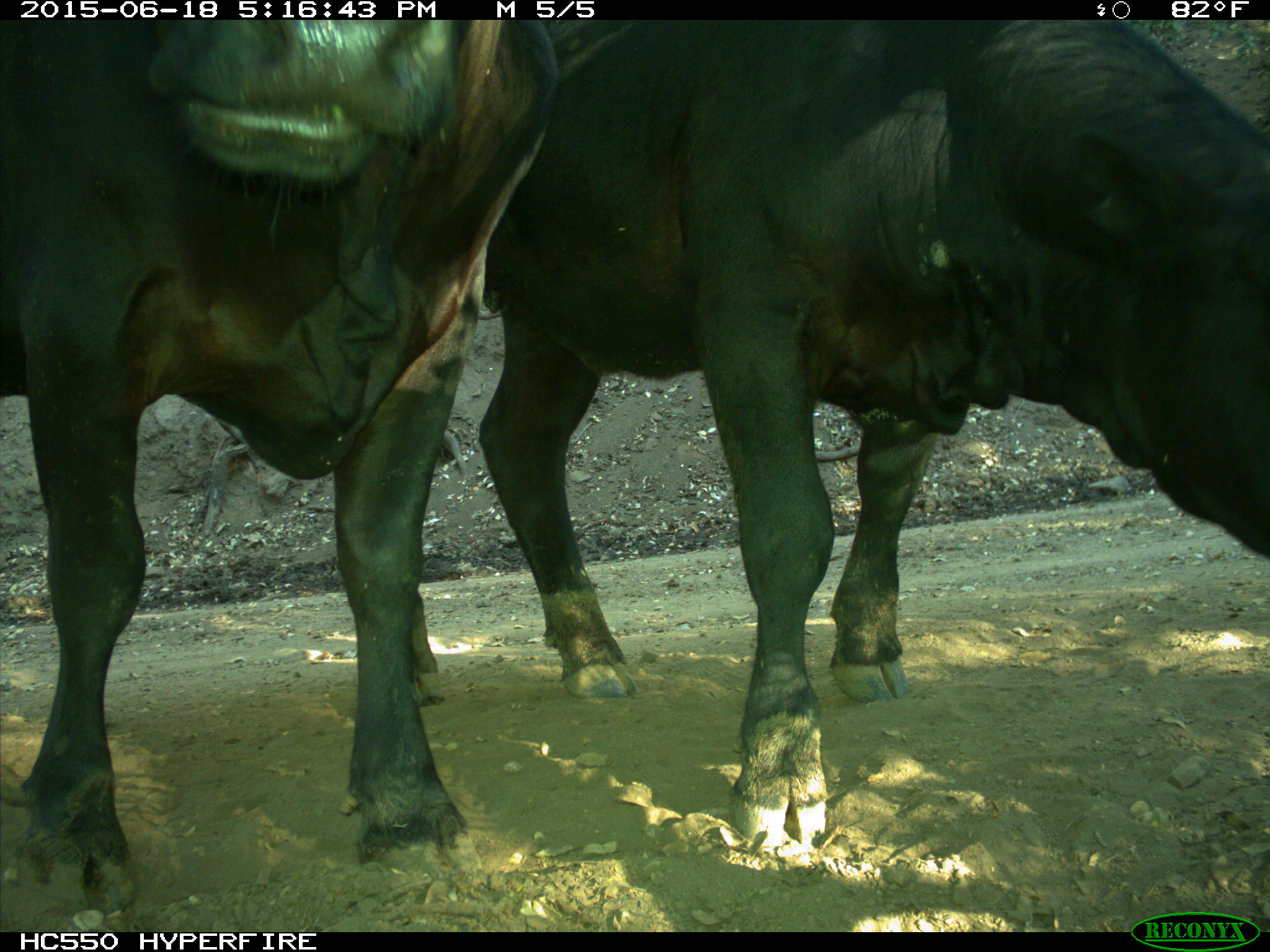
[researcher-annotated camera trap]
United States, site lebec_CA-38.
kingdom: Animalia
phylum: Chordata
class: Mammalia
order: Artiodactyla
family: Bovidae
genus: Bos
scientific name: Bos taurus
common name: domestic cow